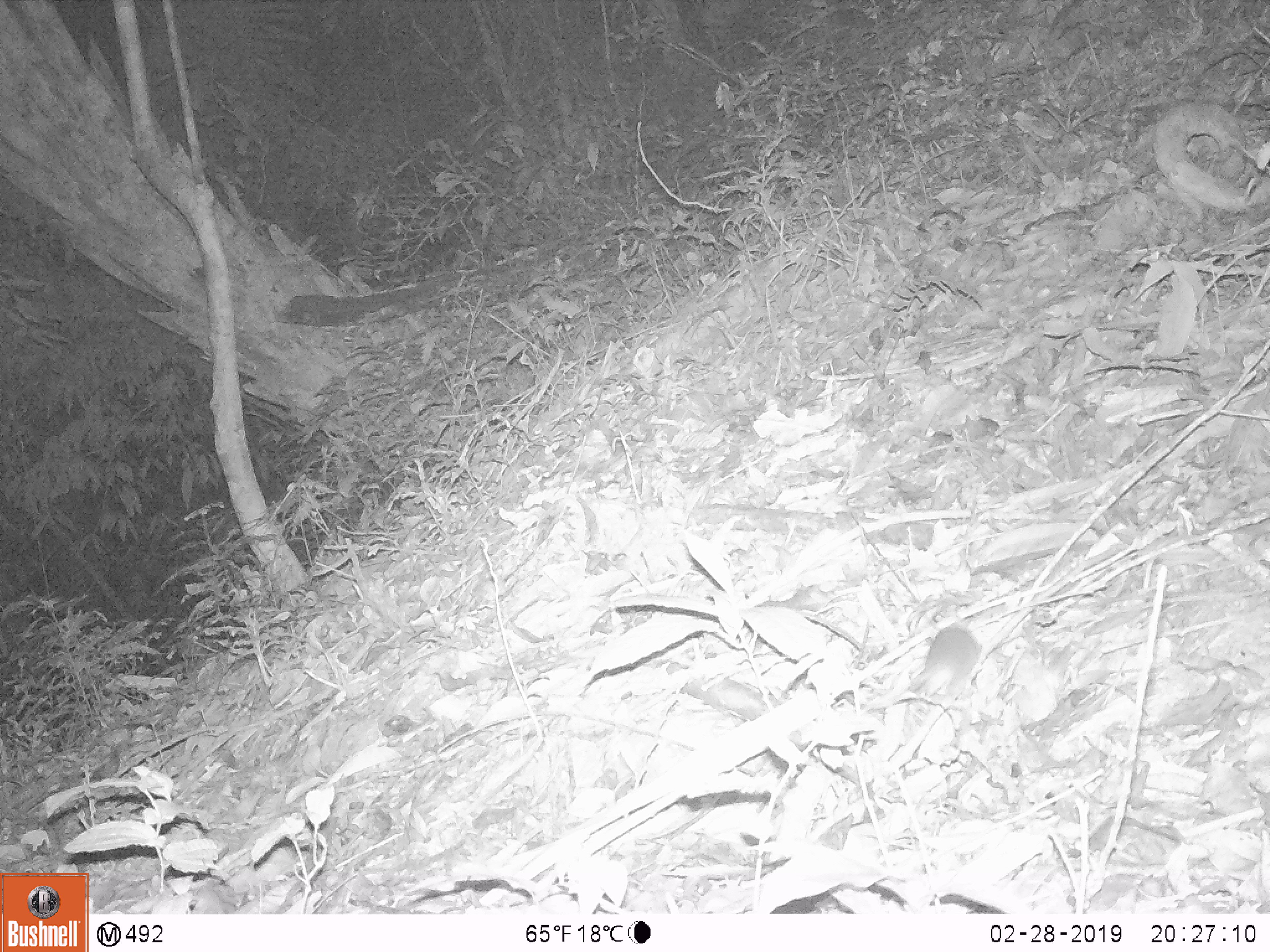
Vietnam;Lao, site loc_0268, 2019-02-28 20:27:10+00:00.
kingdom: Animalia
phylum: Chordata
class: Mammalia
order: Rodentia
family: Muridae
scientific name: Muridae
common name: old-world mice and rats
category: unidentified murid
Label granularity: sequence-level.